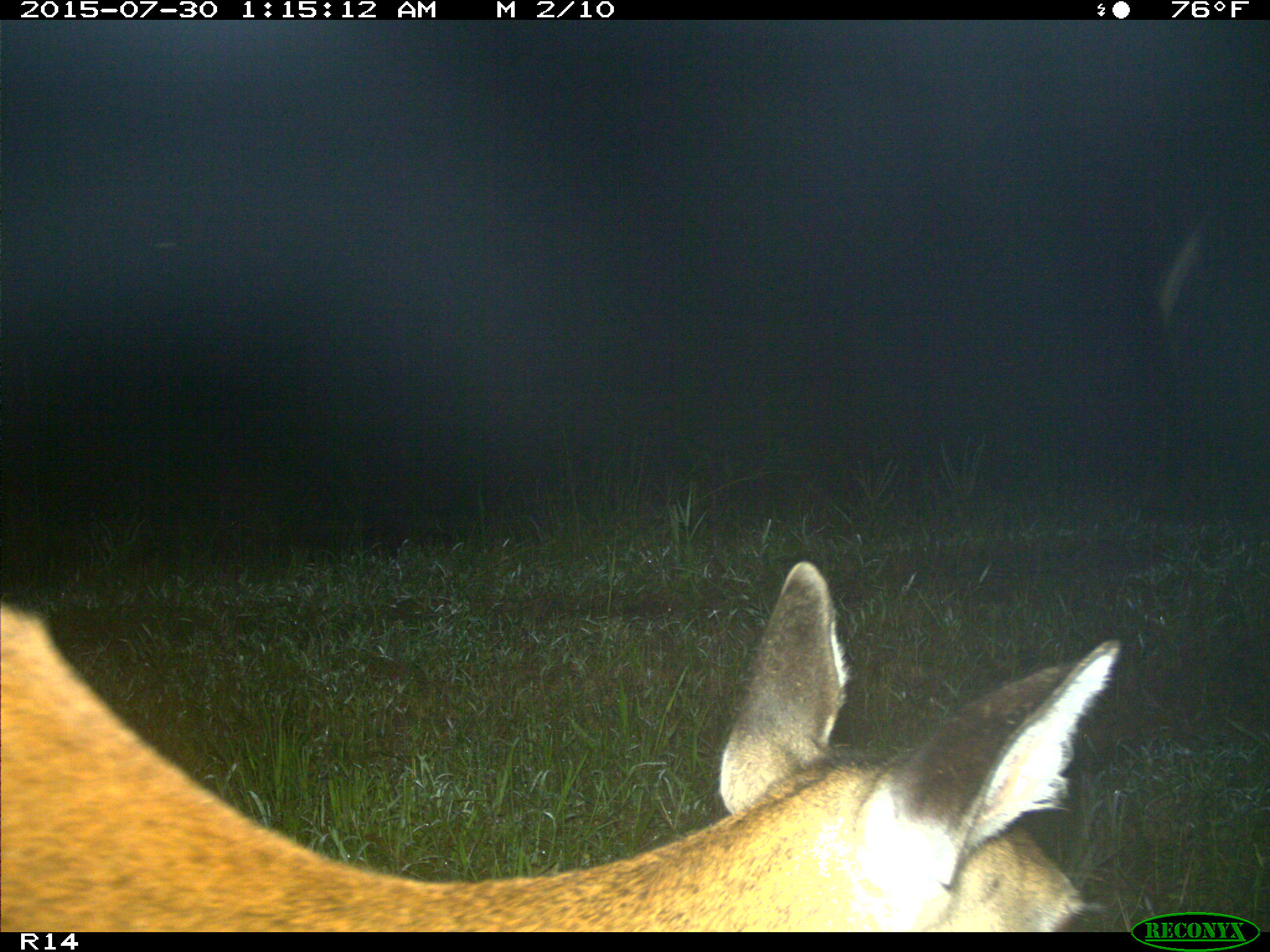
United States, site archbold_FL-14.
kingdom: Animalia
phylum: Chordata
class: Mammalia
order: Artiodactyla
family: Cervidae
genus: Odocoileus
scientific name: Odocoileus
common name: deer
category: unidentified deer